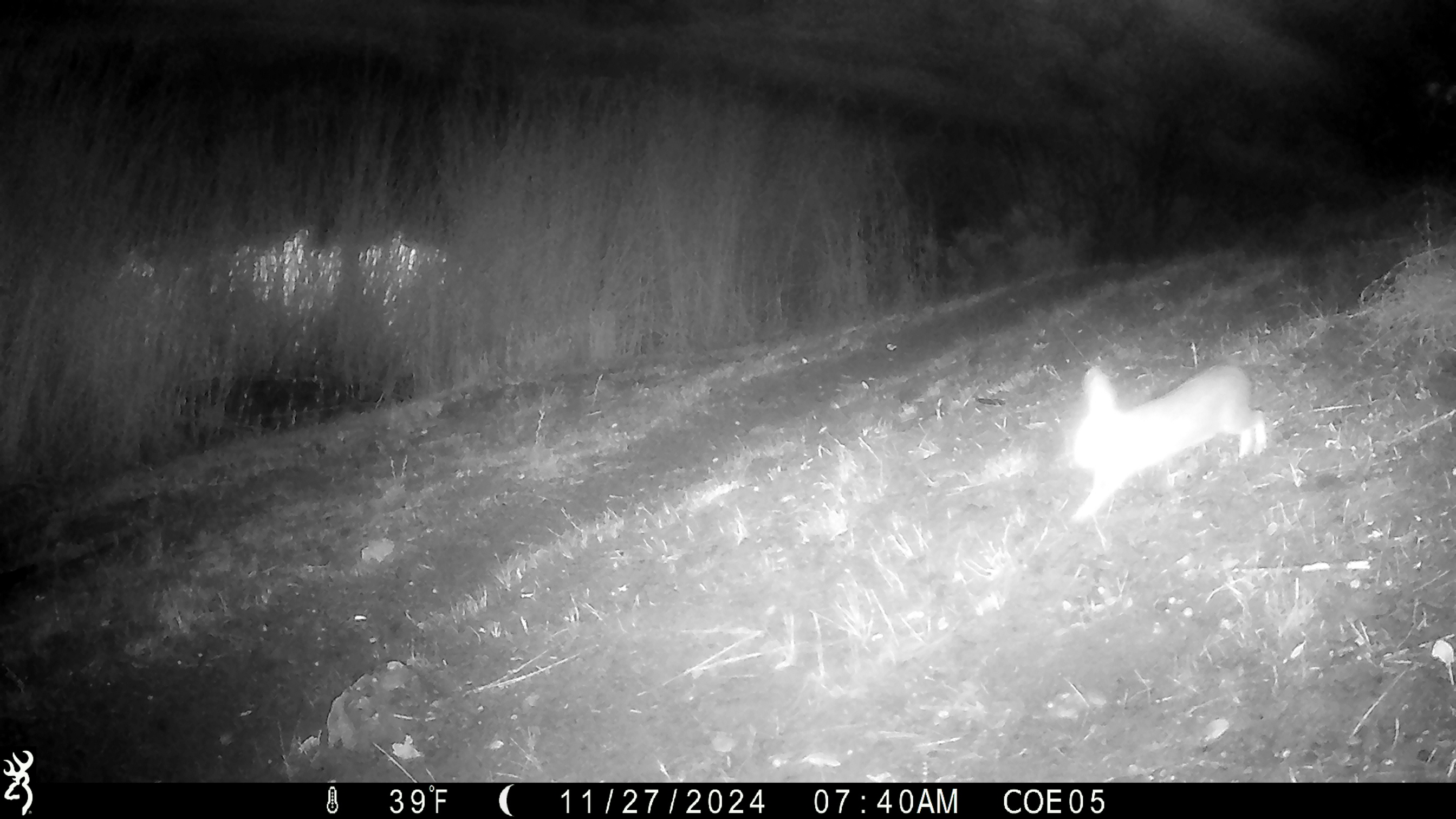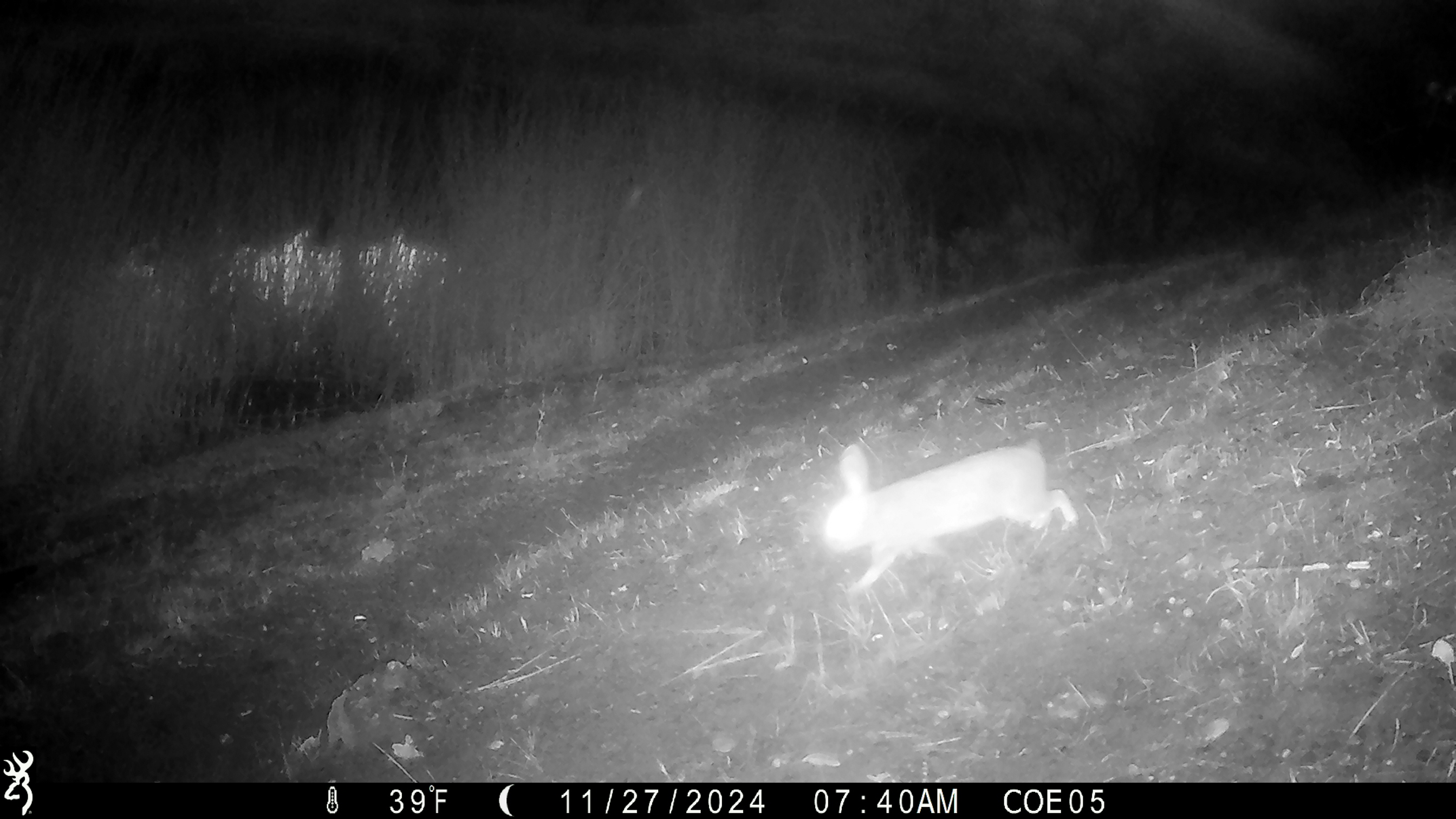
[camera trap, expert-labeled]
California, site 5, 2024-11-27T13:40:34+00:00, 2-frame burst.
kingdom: Animalia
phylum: Chordata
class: Mammalia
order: Lagomorpha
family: Leporidae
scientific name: Leporidae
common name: rabbit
Rabbit (Leporidae).